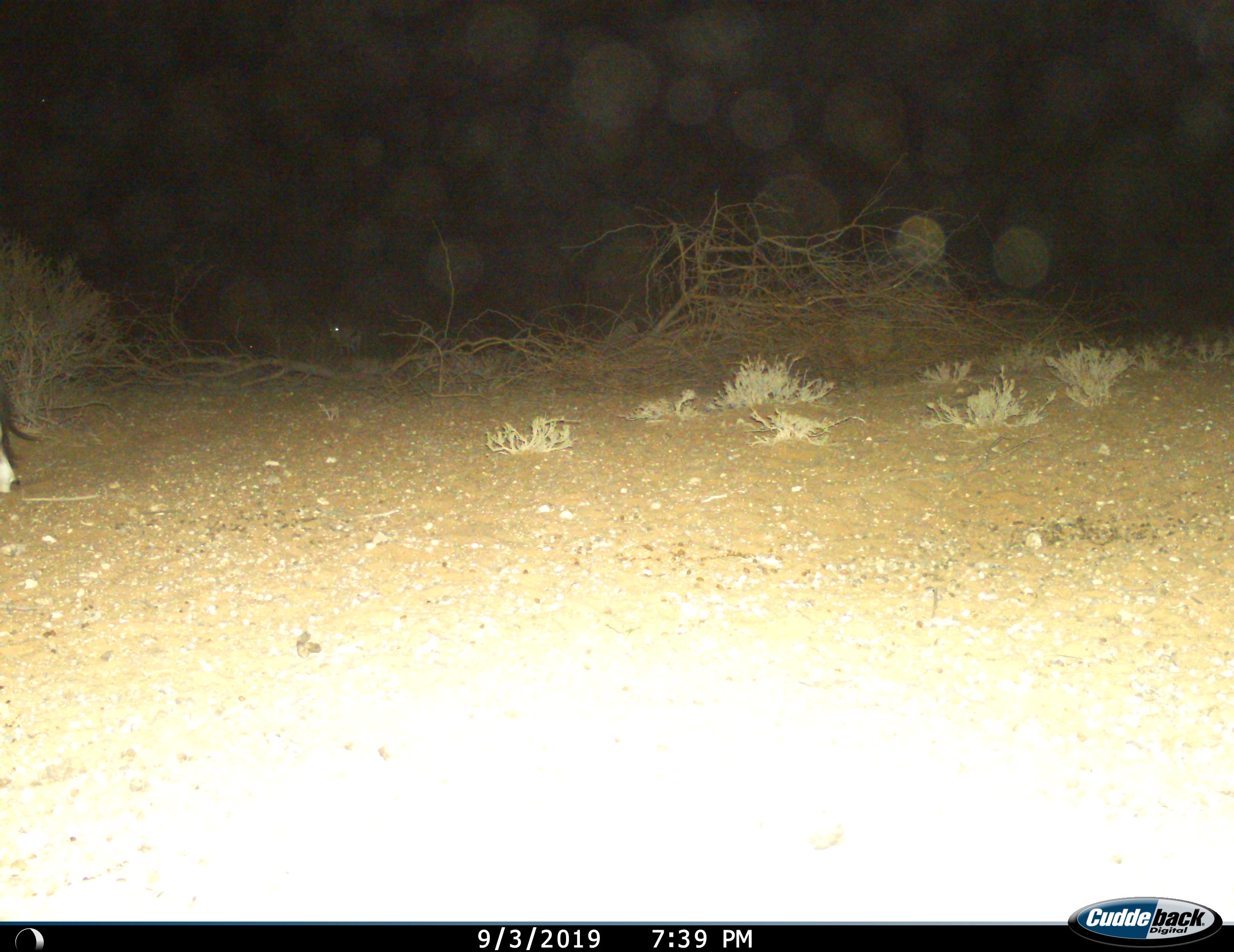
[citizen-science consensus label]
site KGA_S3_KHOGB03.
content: unidentified animal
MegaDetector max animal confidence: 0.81